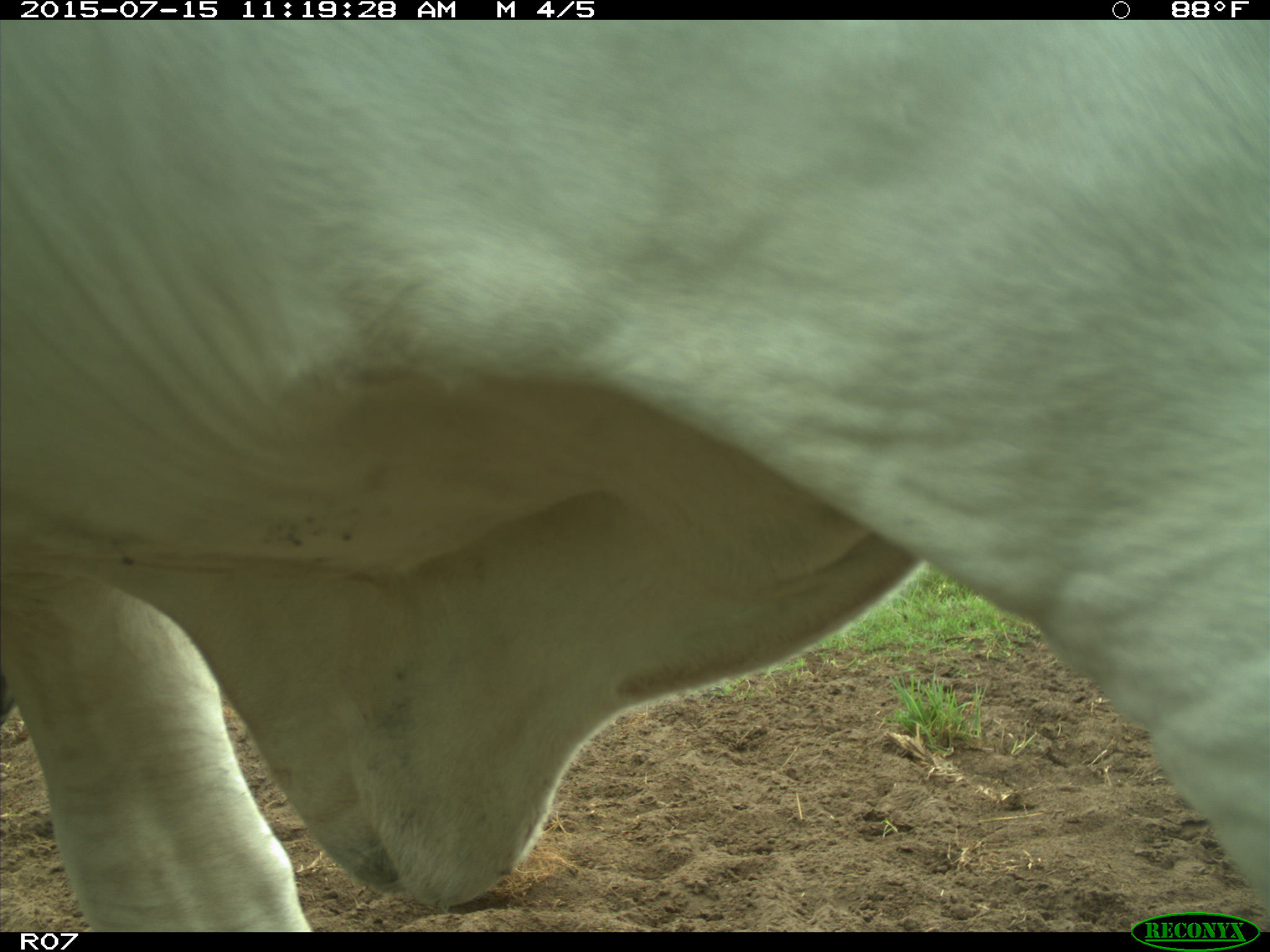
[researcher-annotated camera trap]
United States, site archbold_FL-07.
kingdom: Animalia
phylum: Chordata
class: Mammalia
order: Artiodactyla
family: Bovidae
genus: Bos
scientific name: Bos taurus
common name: domestic cow